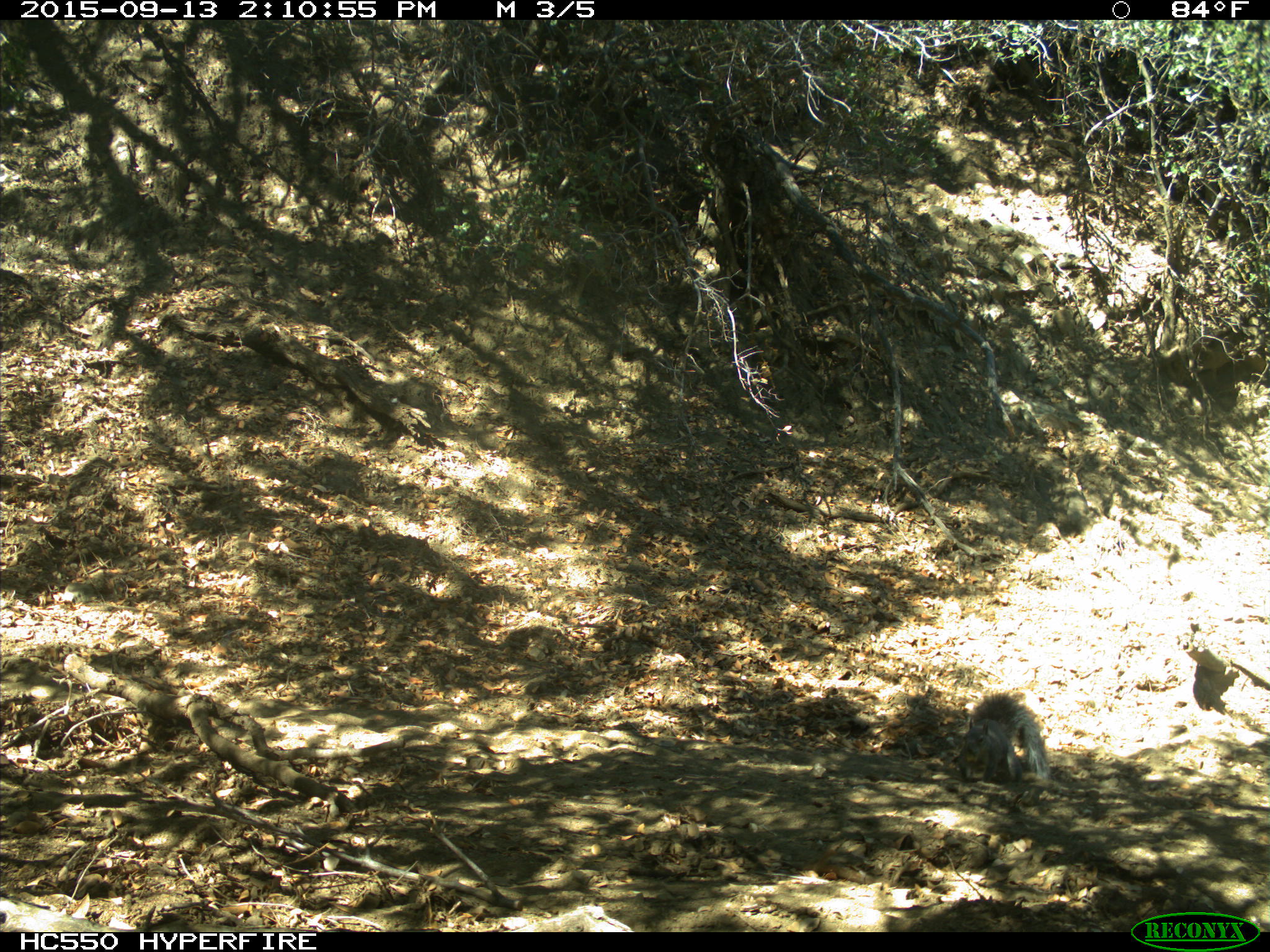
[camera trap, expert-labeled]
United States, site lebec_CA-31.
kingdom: Animalia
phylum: Chordata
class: Mammalia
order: Rodentia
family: Sciuridae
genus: Sciurus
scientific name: Sciurus carolinensis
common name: eastern gray squirrel